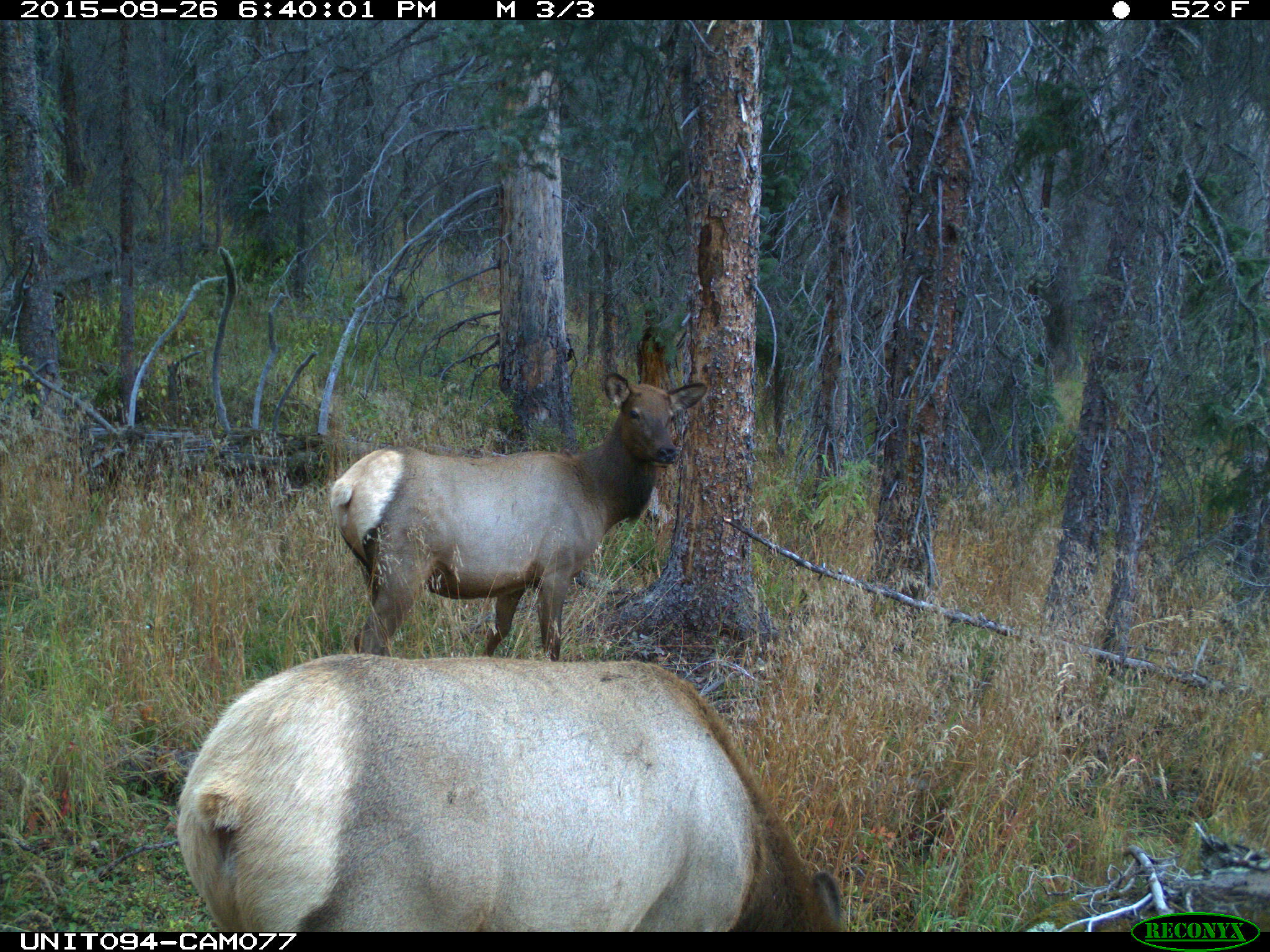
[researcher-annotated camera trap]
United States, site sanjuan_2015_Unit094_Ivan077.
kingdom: Animalia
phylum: Chordata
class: Mammalia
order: Artiodactyla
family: Cervidae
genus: Cervus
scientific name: Cervus elaphus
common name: red deer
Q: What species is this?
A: Cervus elaphus (red deer).